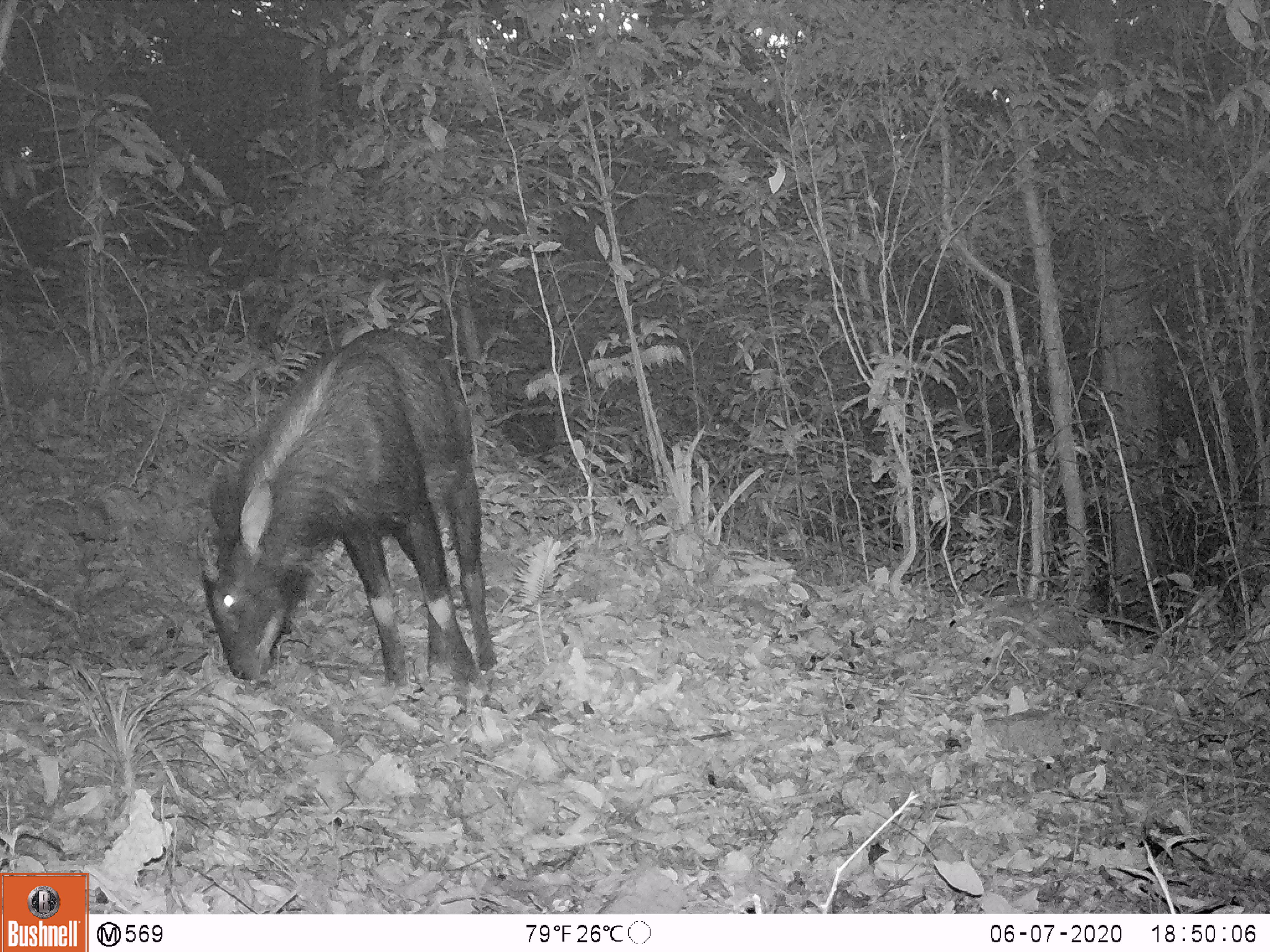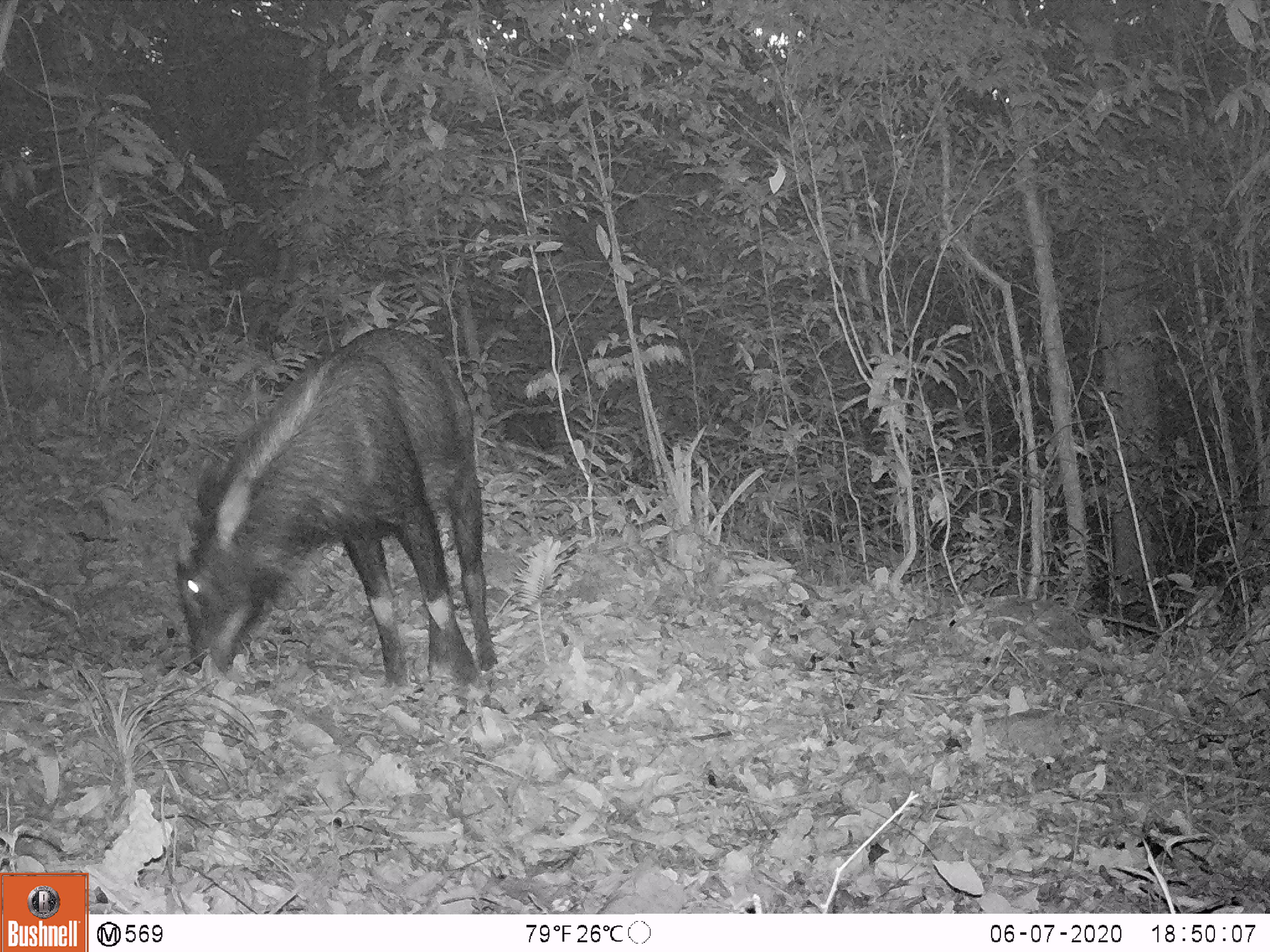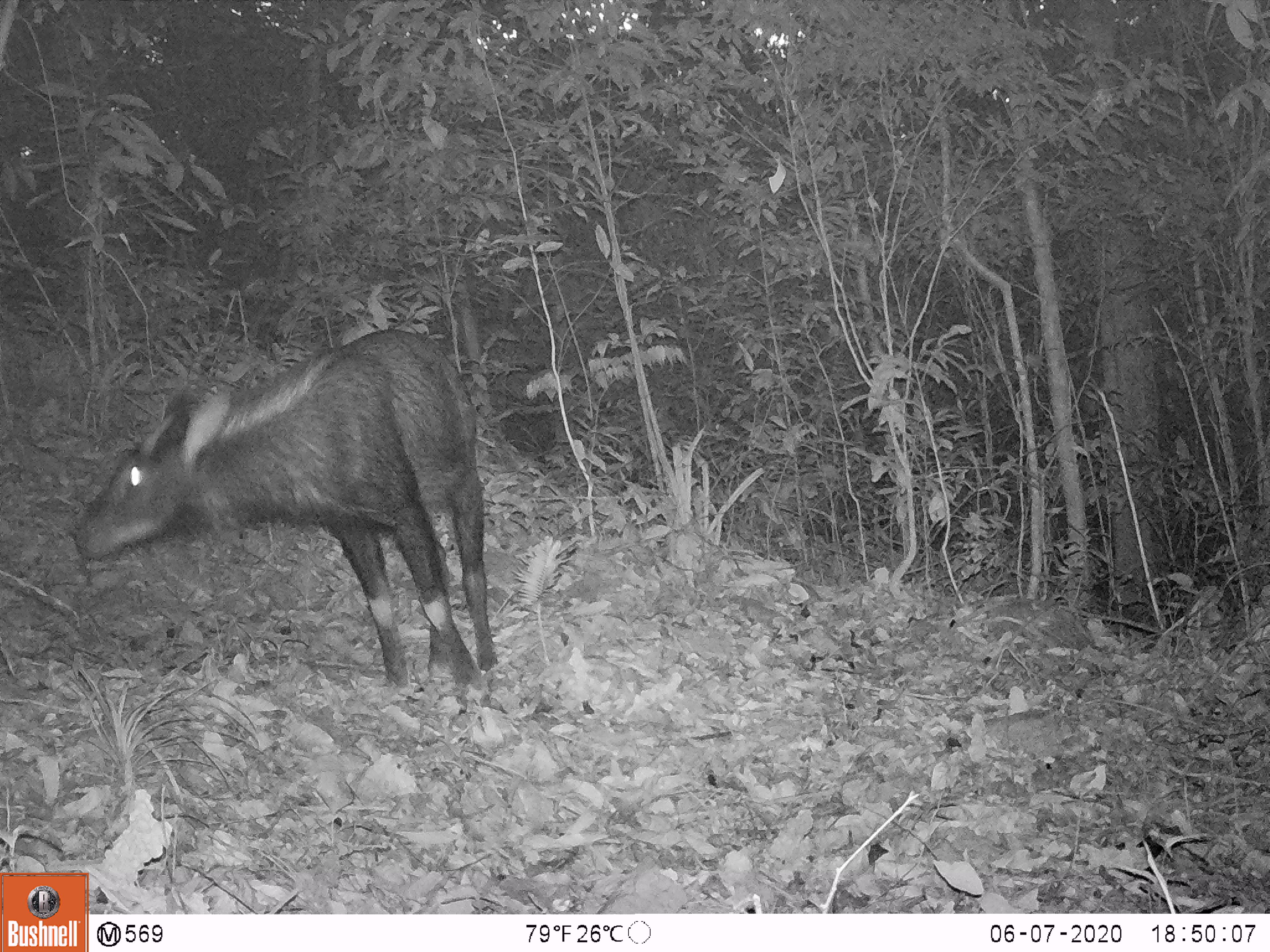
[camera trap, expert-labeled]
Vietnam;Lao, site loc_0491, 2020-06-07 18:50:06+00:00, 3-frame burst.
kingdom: Animalia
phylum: Chordata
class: Mammalia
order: Artiodactyla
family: Bovidae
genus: Capricornis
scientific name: Capricornis sumatraensis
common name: chinese serow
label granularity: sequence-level